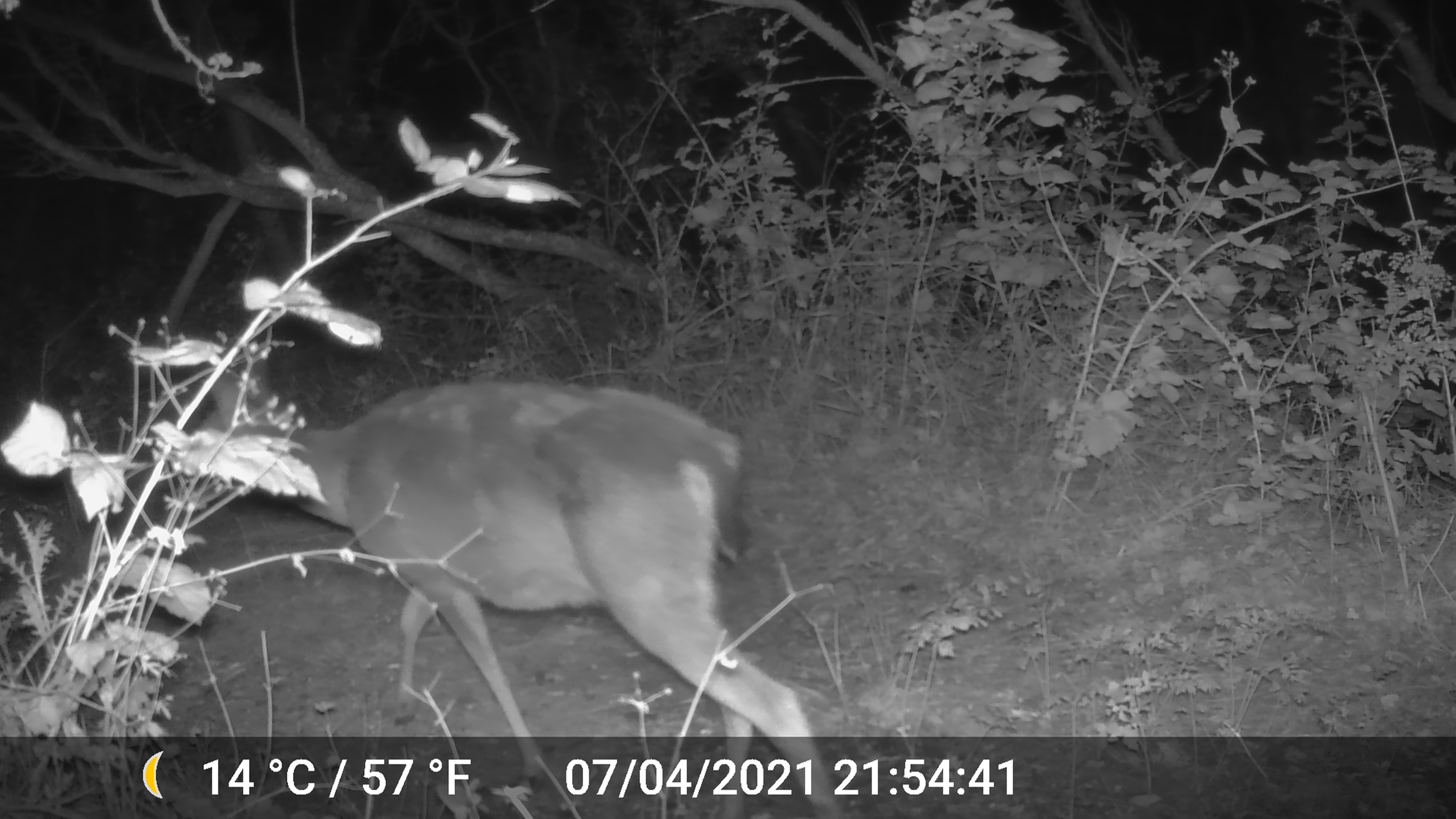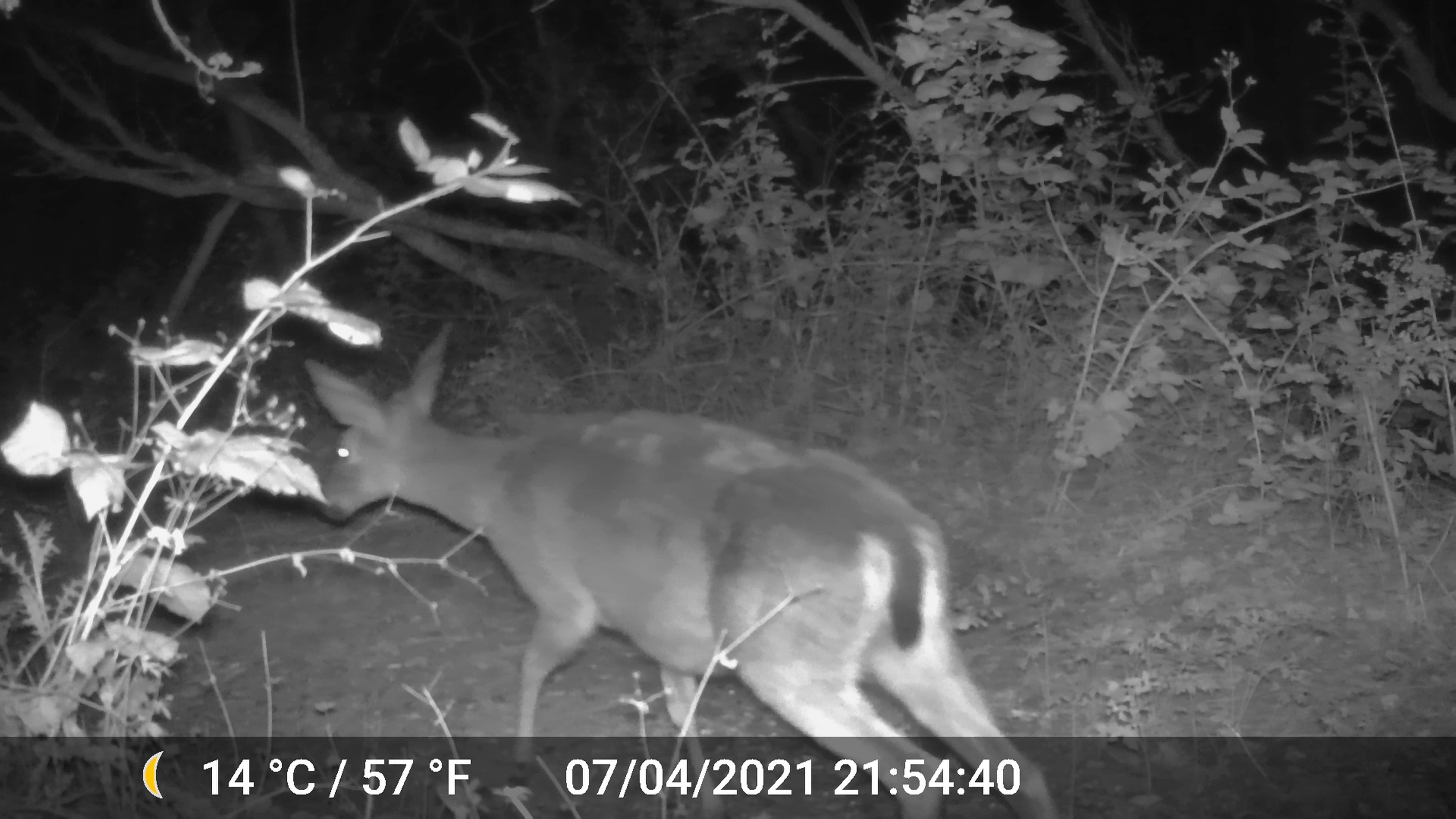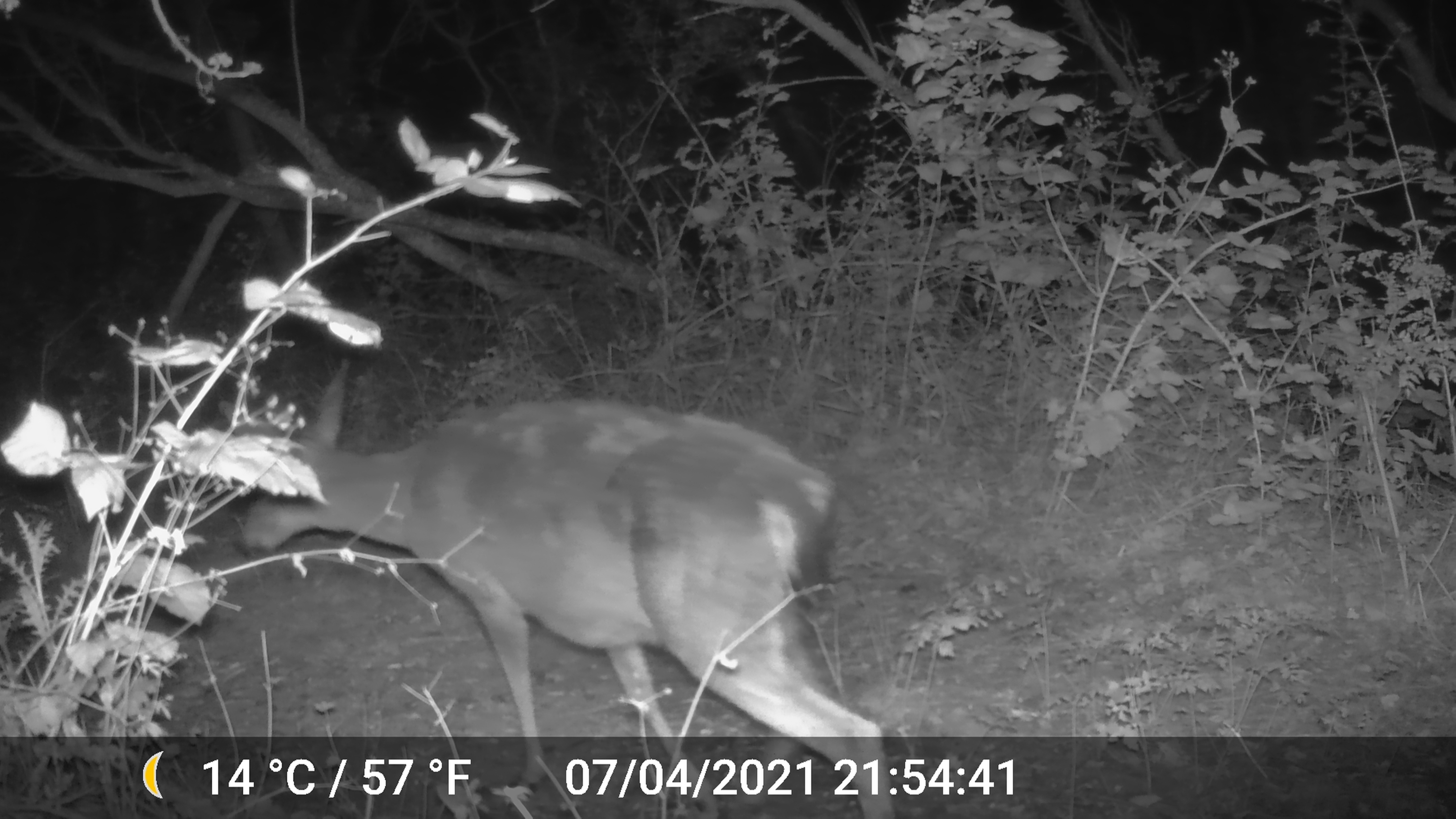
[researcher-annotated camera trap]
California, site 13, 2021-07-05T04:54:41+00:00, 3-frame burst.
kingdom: Animalia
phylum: Chordata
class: Mammalia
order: Artiodactyla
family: Cervidae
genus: Odocoileus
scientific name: Odocoileus hemionus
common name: mule deer